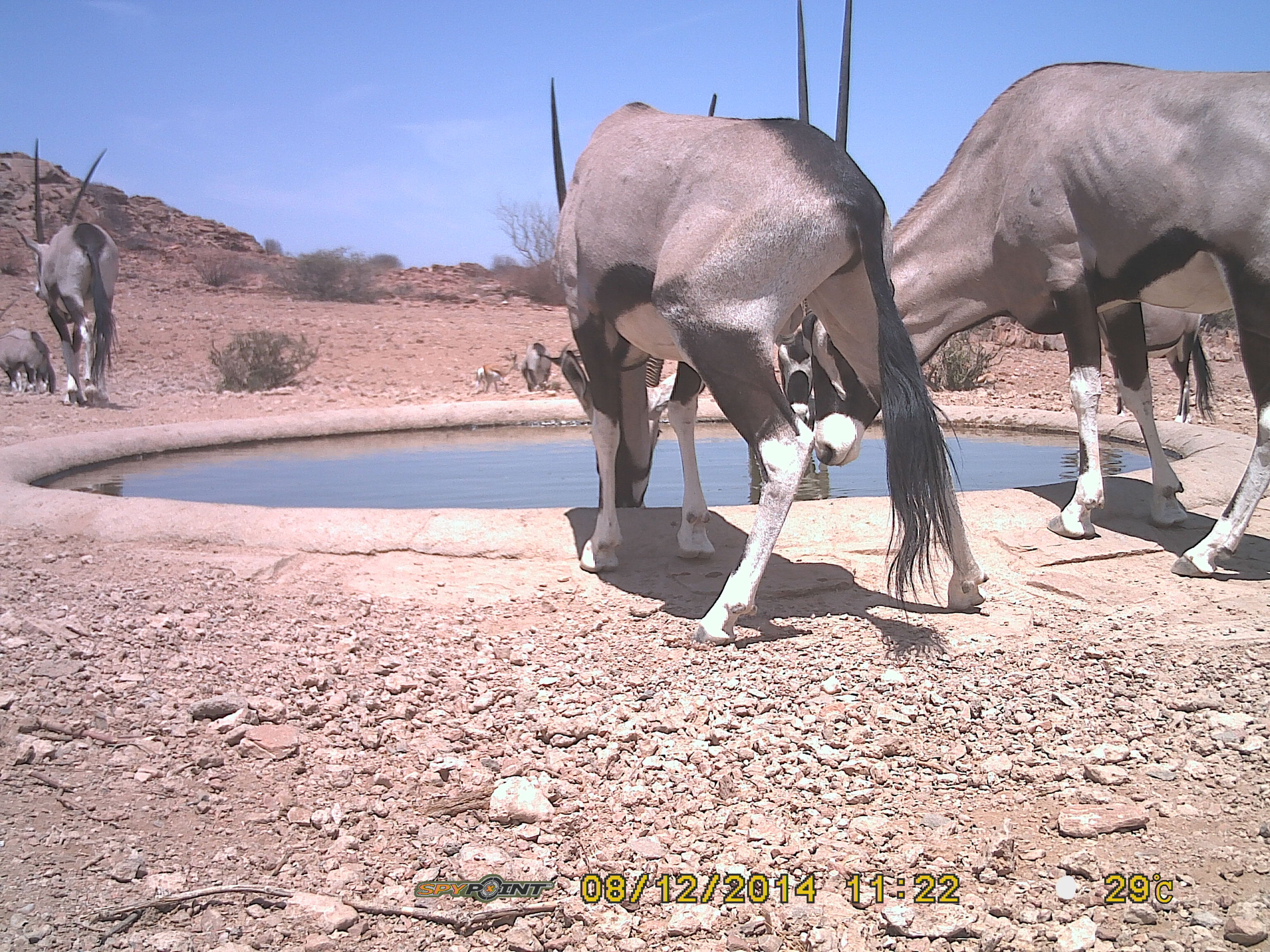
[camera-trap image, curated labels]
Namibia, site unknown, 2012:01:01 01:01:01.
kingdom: Animalia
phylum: Chordata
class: Mammalia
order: Artiodactyla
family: Bovidae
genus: Oryx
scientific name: Oryx gazella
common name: gemsbok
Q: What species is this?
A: Oryx gazella (gemsbok).